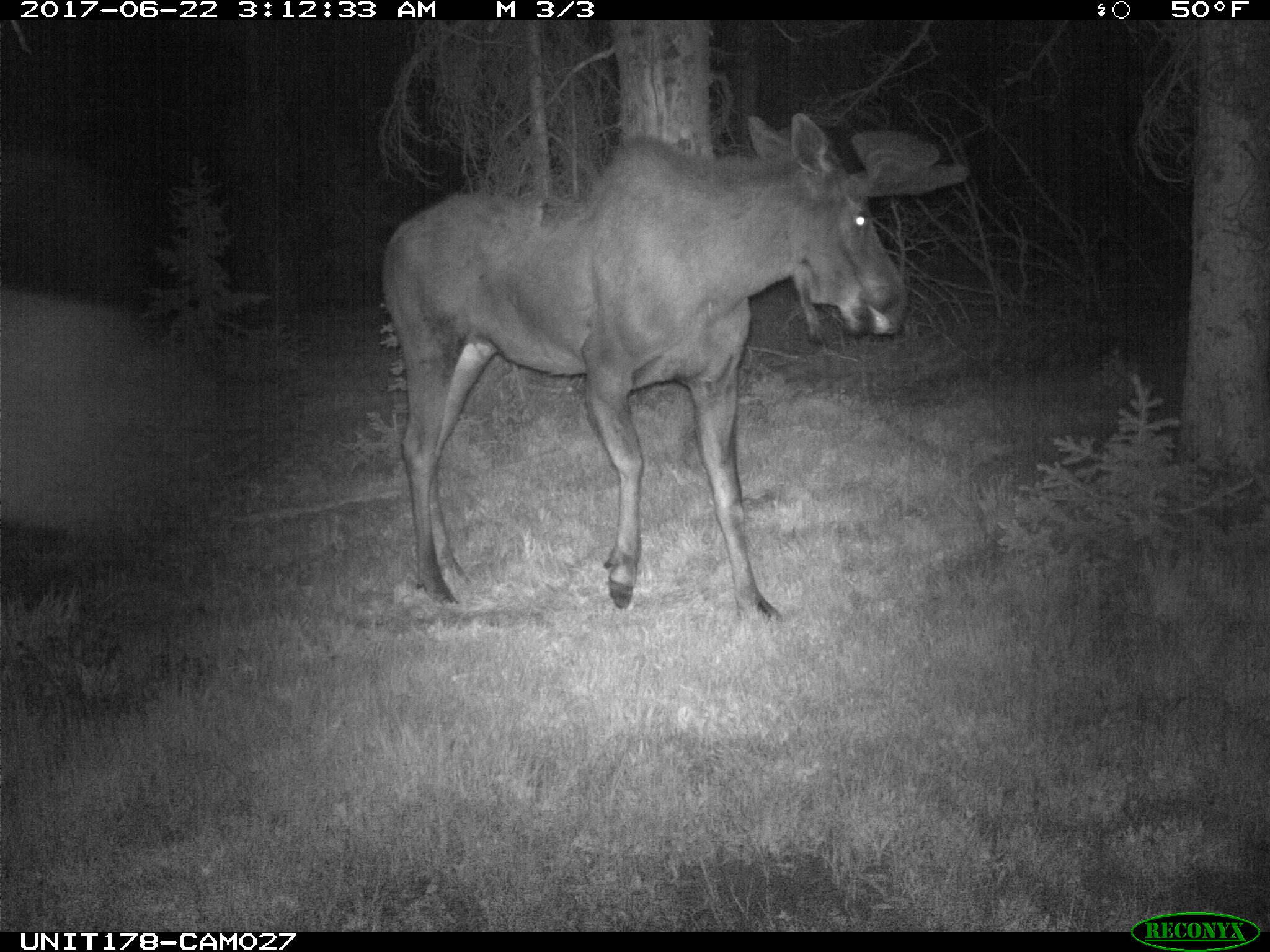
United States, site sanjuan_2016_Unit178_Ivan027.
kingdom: Animalia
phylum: Chordata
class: Mammalia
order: Artiodactyla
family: Cervidae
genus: Alces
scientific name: Alces alces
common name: moose